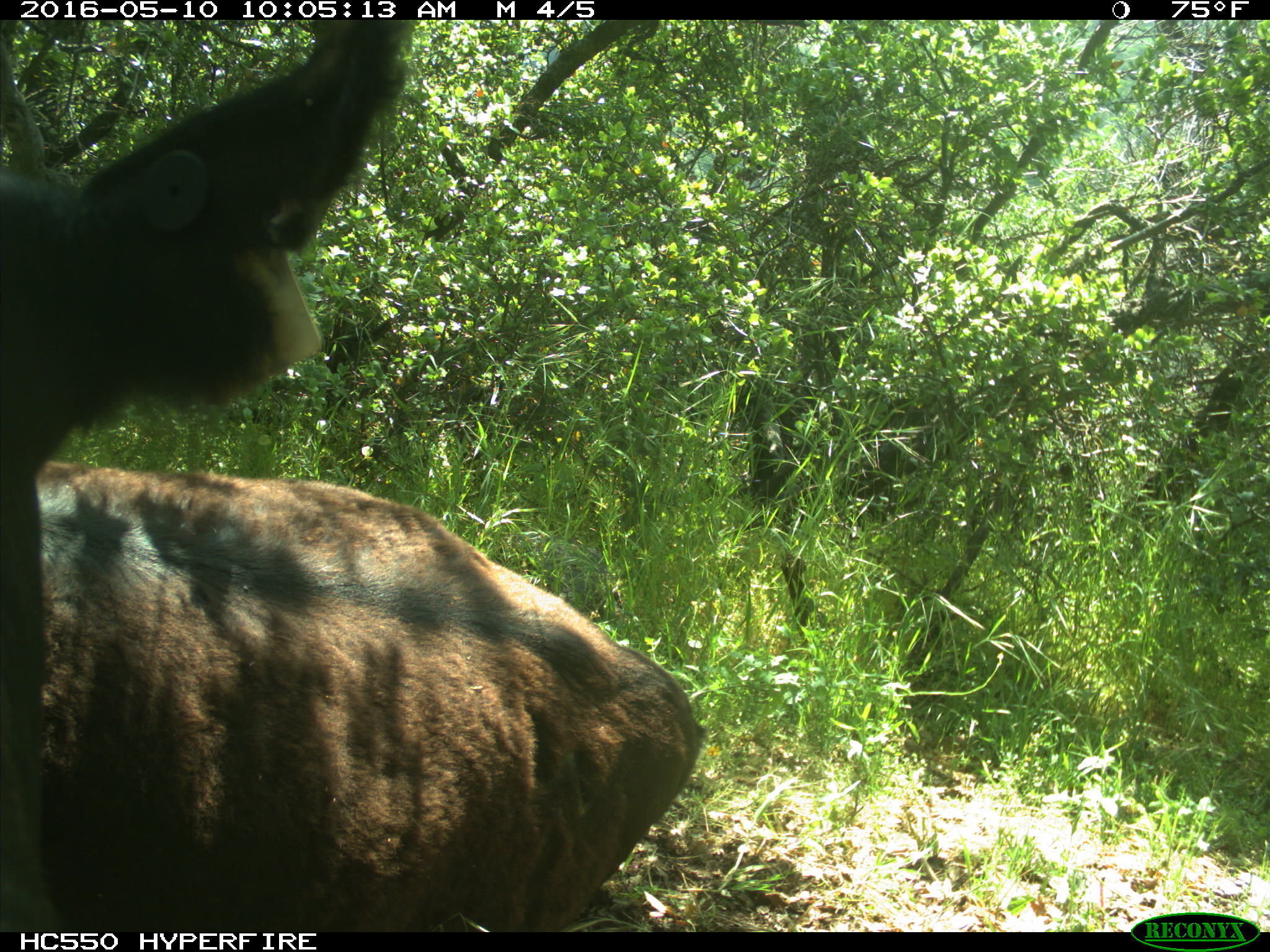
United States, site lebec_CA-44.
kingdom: Animalia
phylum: Chordata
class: Mammalia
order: Artiodactyla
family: Bovidae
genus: Bos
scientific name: Bos taurus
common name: domestic cow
Bos taurus (domestic cow).